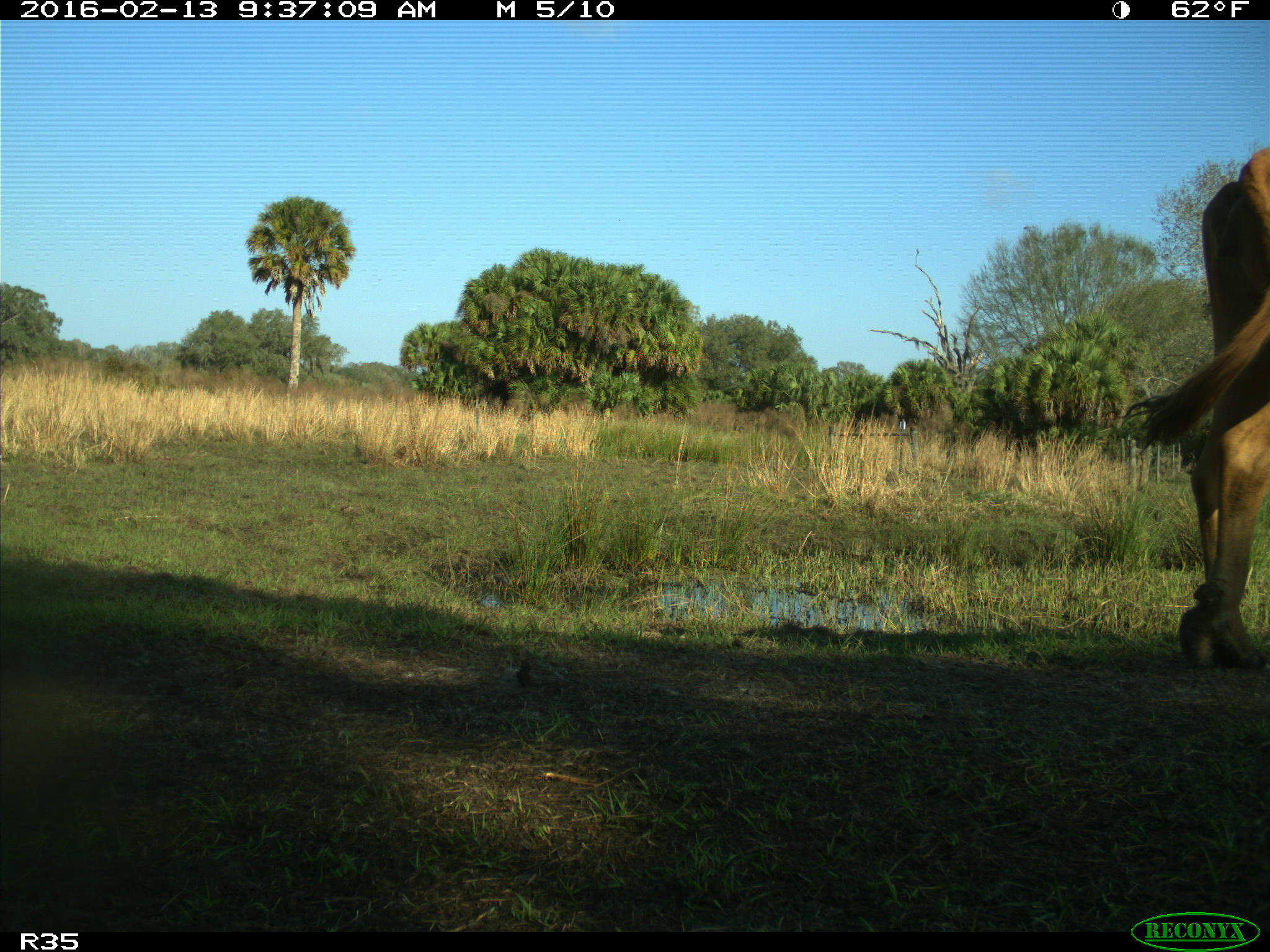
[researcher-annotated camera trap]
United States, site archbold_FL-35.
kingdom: Animalia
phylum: Chordata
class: Mammalia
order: Artiodactyla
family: Bovidae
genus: Bos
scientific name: Bos taurus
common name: domestic cow